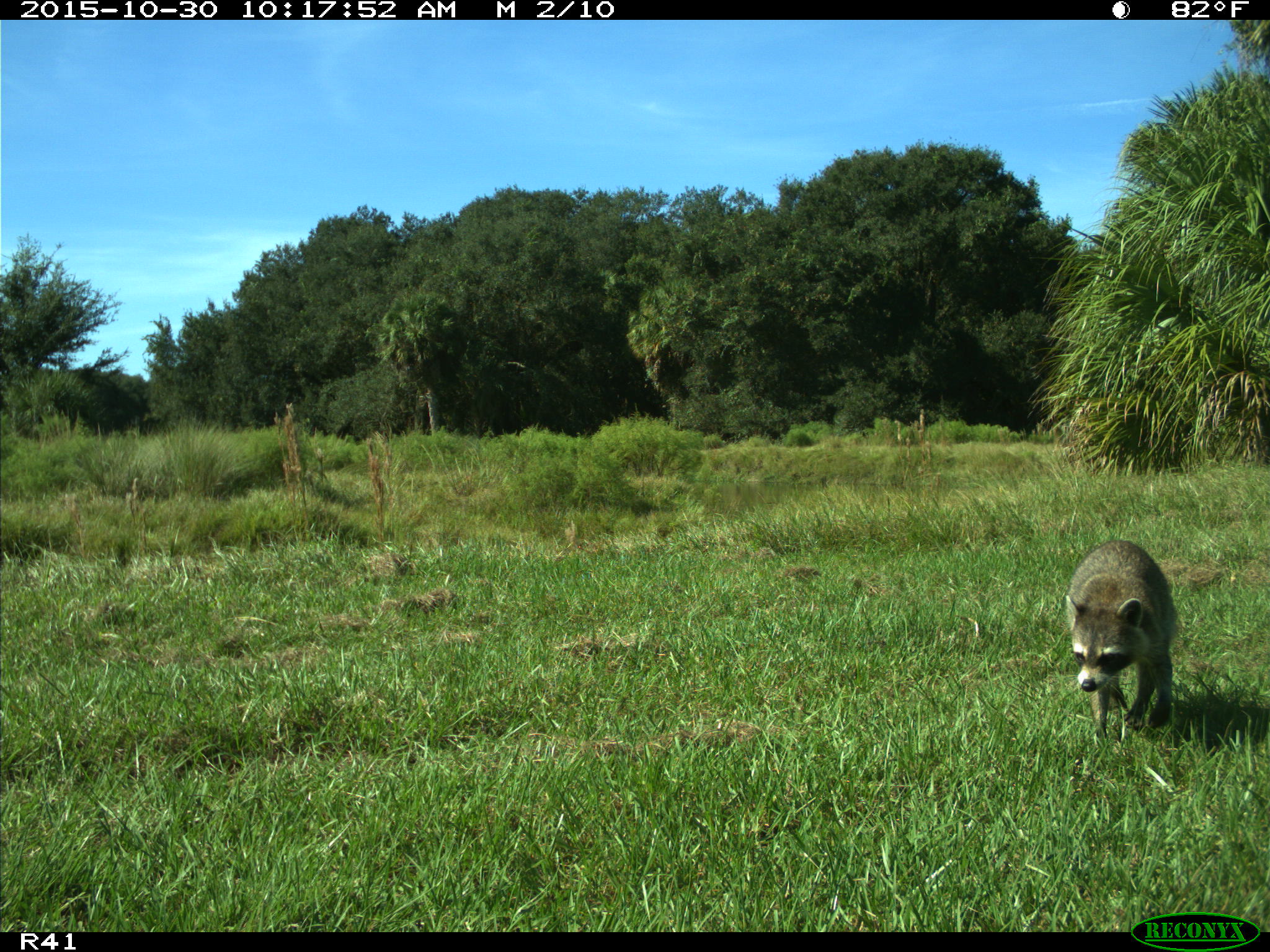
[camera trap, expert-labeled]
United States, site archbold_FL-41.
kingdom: Animalia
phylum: Chordata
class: Mammalia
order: Carnivora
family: Procyonidae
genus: Procyon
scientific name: Procyon lotor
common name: common raccoon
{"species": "Procyon lotor (common raccoon)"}